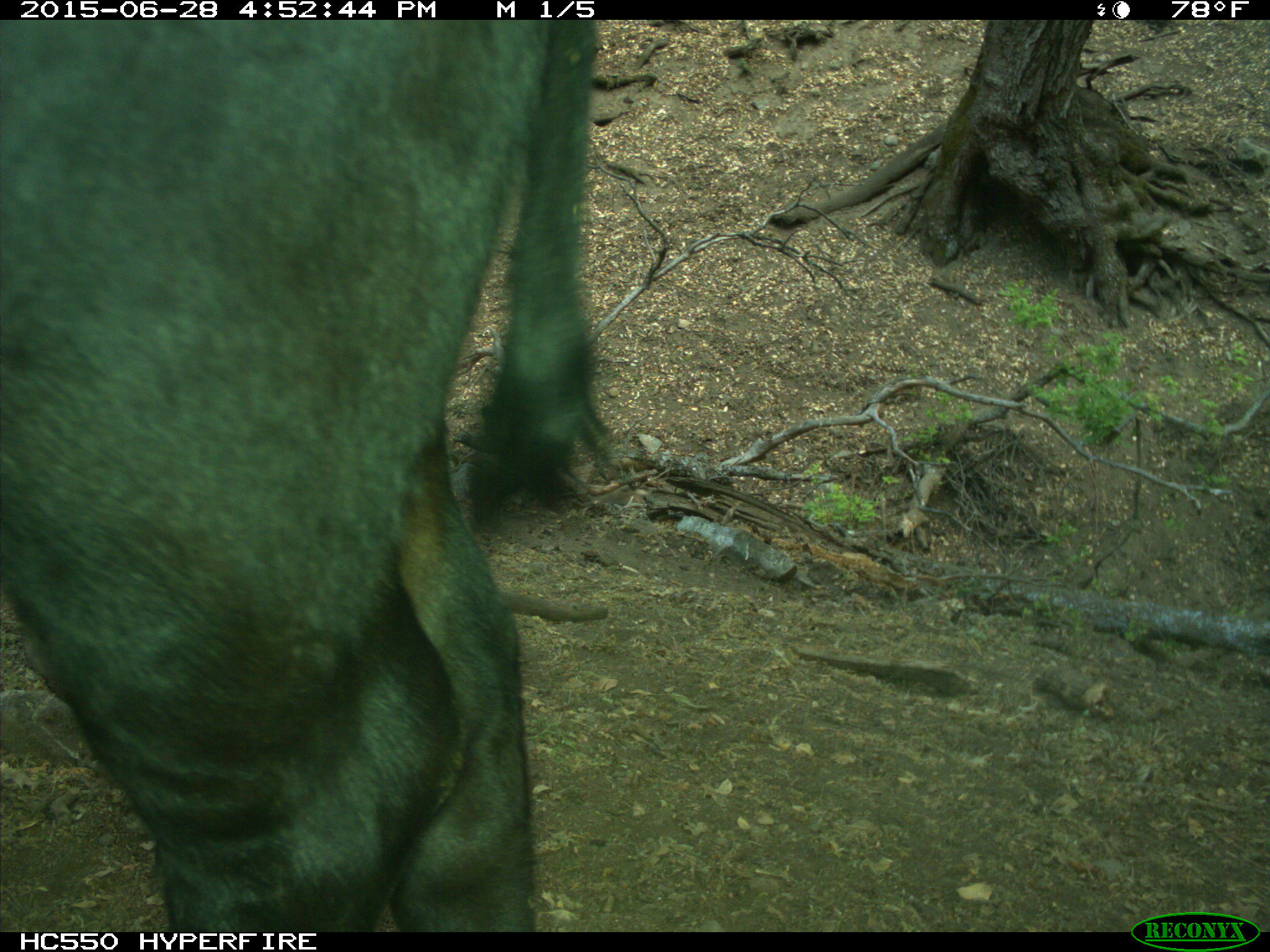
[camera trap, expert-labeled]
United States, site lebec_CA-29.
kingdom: Animalia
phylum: Chordata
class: Mammalia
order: Artiodactyla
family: Bovidae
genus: Bos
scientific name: Bos taurus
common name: domestic cow